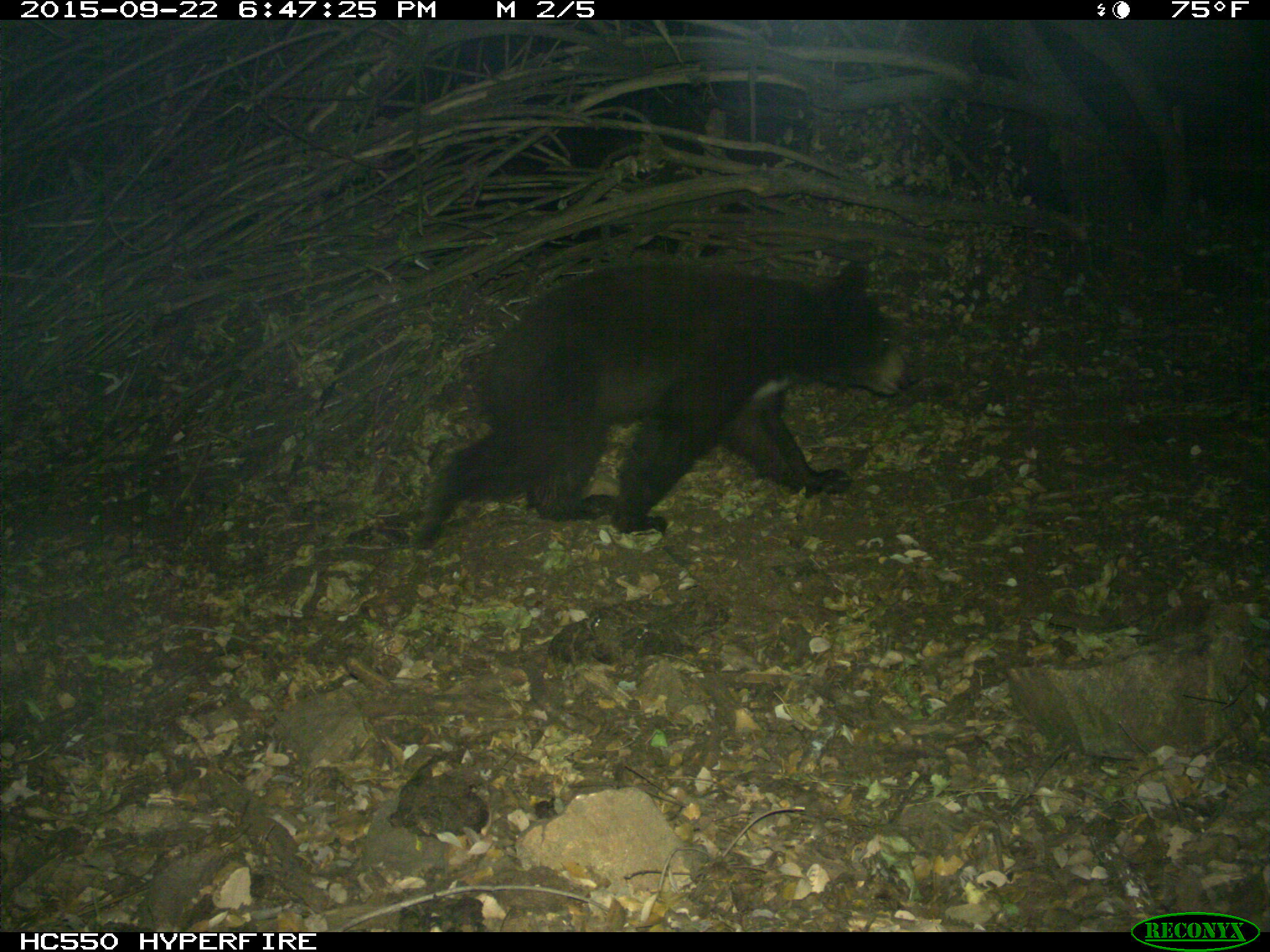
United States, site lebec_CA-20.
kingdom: Animalia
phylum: Chordata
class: Mammalia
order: Carnivora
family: Ursidae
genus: Ursus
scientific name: Ursus americanus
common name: american black bear